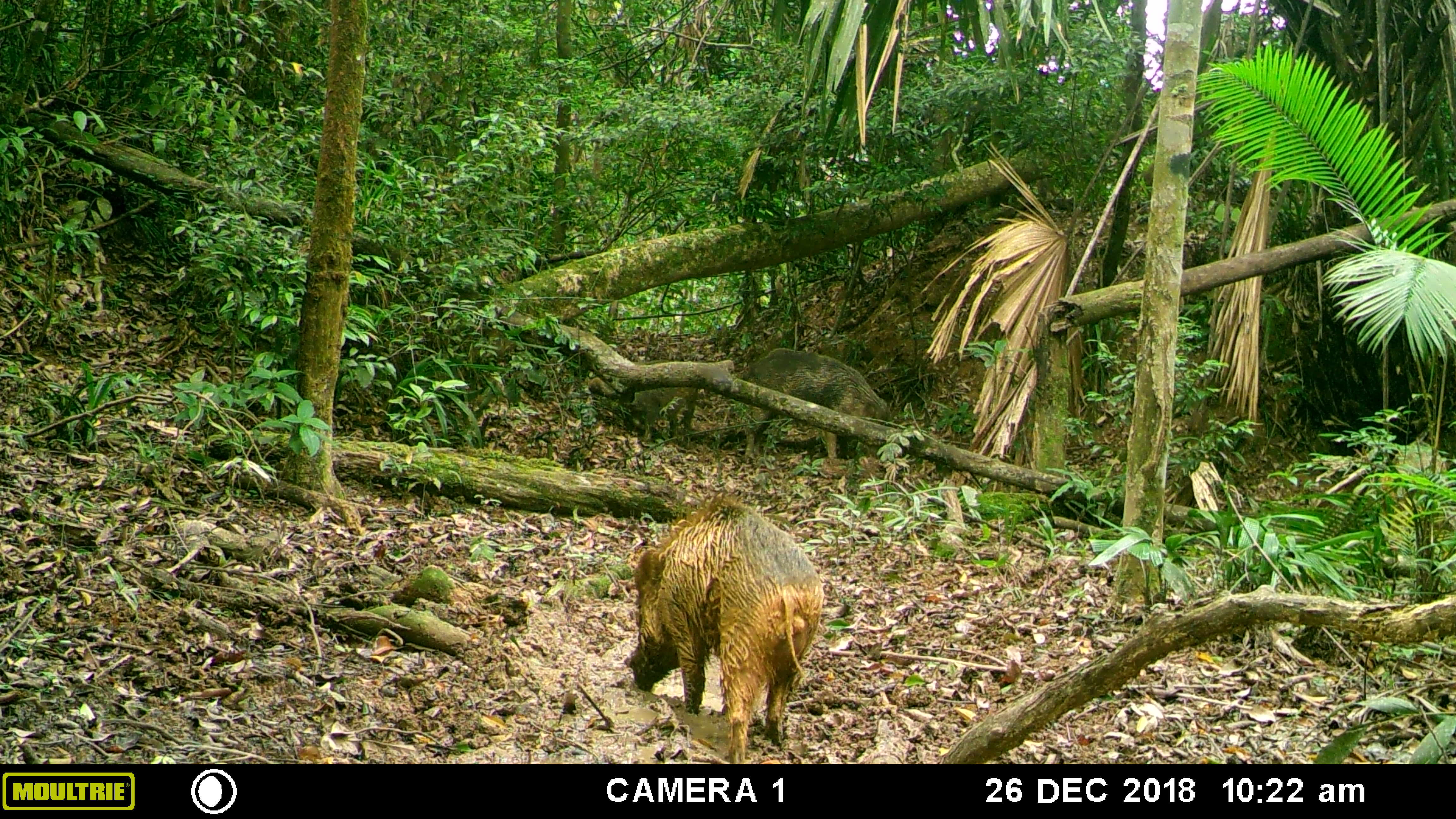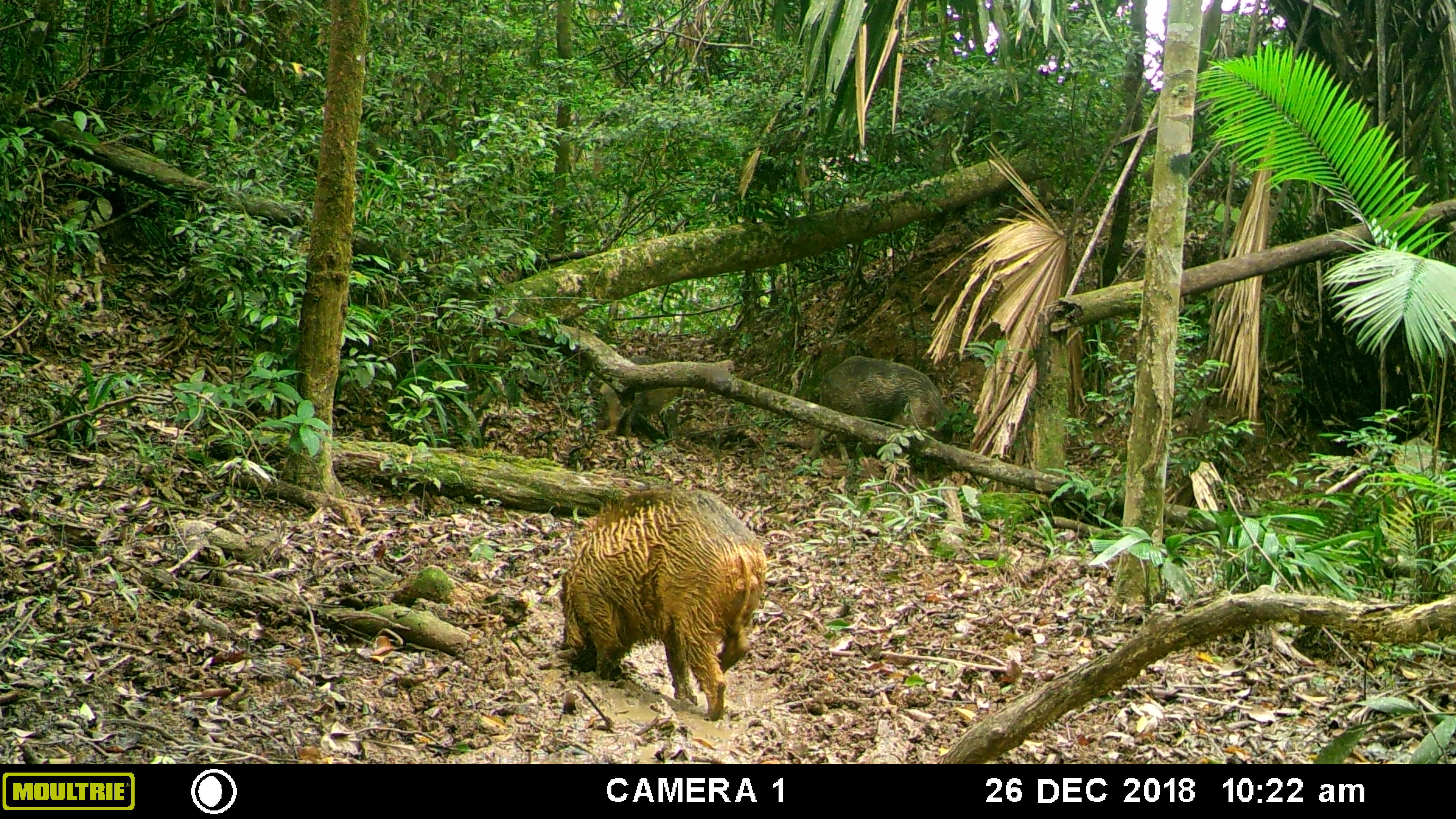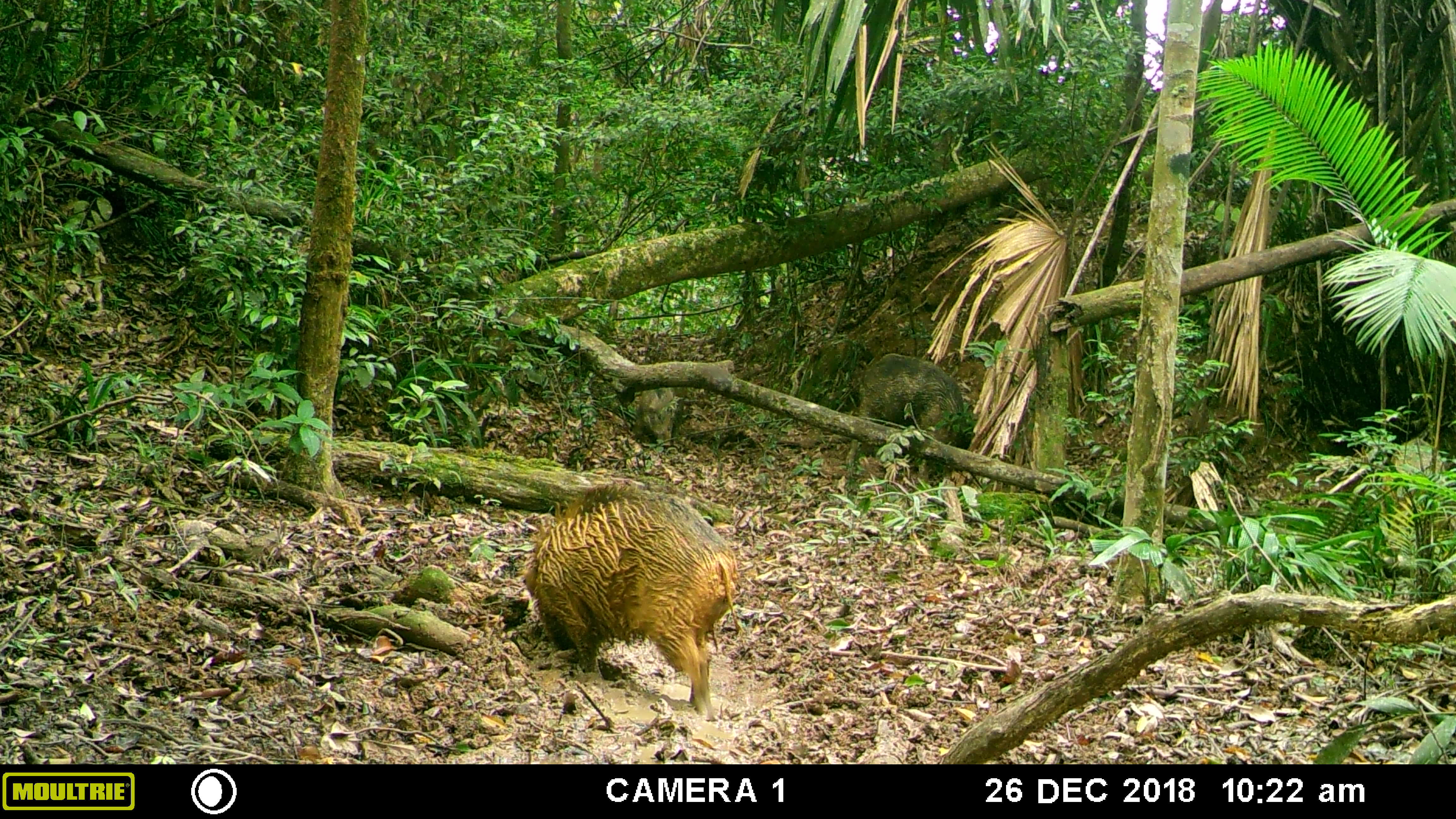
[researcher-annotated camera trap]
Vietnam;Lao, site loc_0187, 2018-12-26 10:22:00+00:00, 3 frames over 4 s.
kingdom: Animalia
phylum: Chordata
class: Mammalia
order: Artiodactyla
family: Suidae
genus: Sus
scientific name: Sus scrofa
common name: eurasian wild pig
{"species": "eurasian wild pig (Sus scrofa)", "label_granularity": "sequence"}